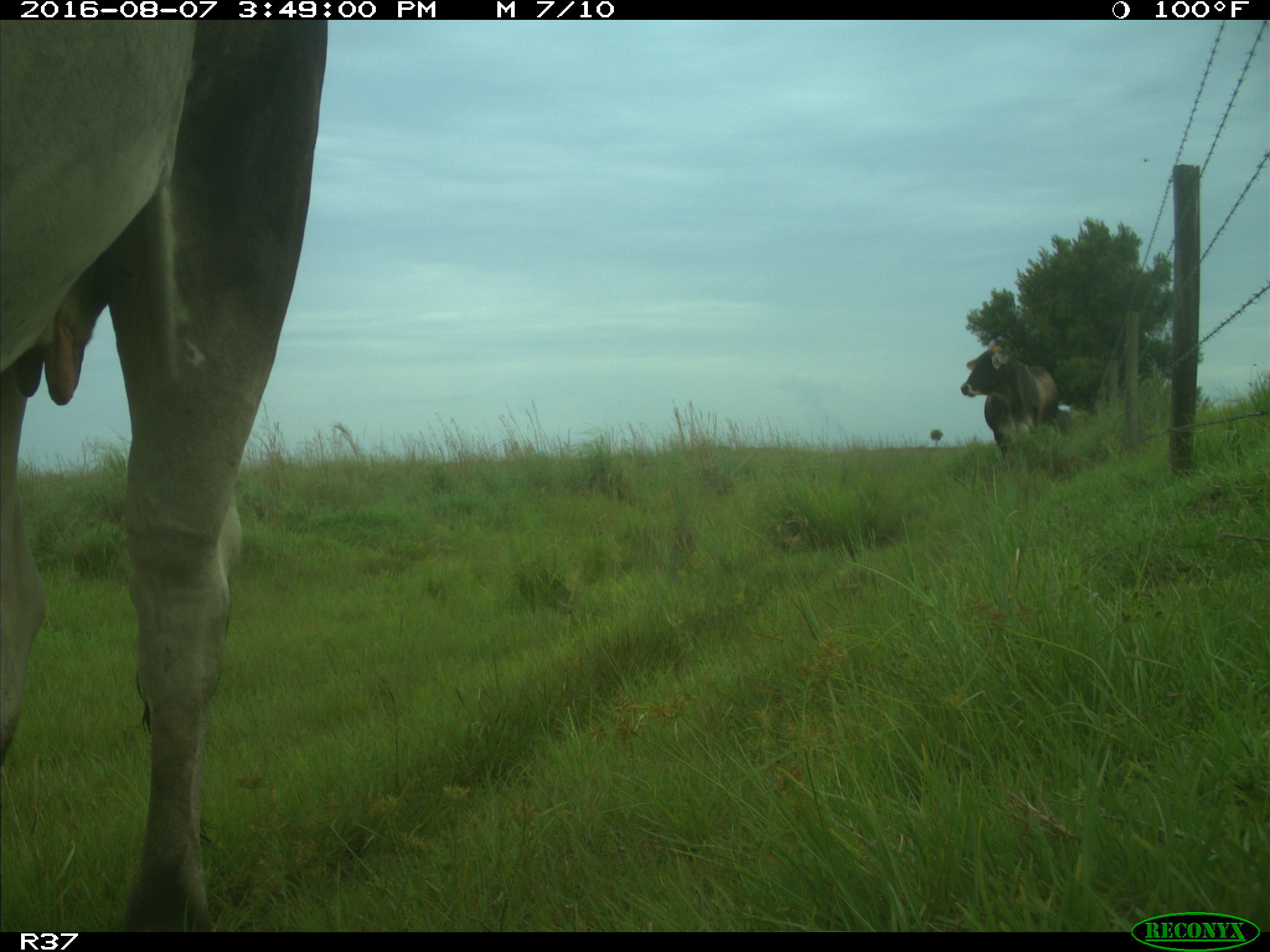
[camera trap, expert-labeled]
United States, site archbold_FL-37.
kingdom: Animalia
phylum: Chordata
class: Mammalia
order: Artiodactyla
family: Bovidae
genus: Bos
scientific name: Bos taurus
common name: domestic cow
Bos taurus (domestic cow).